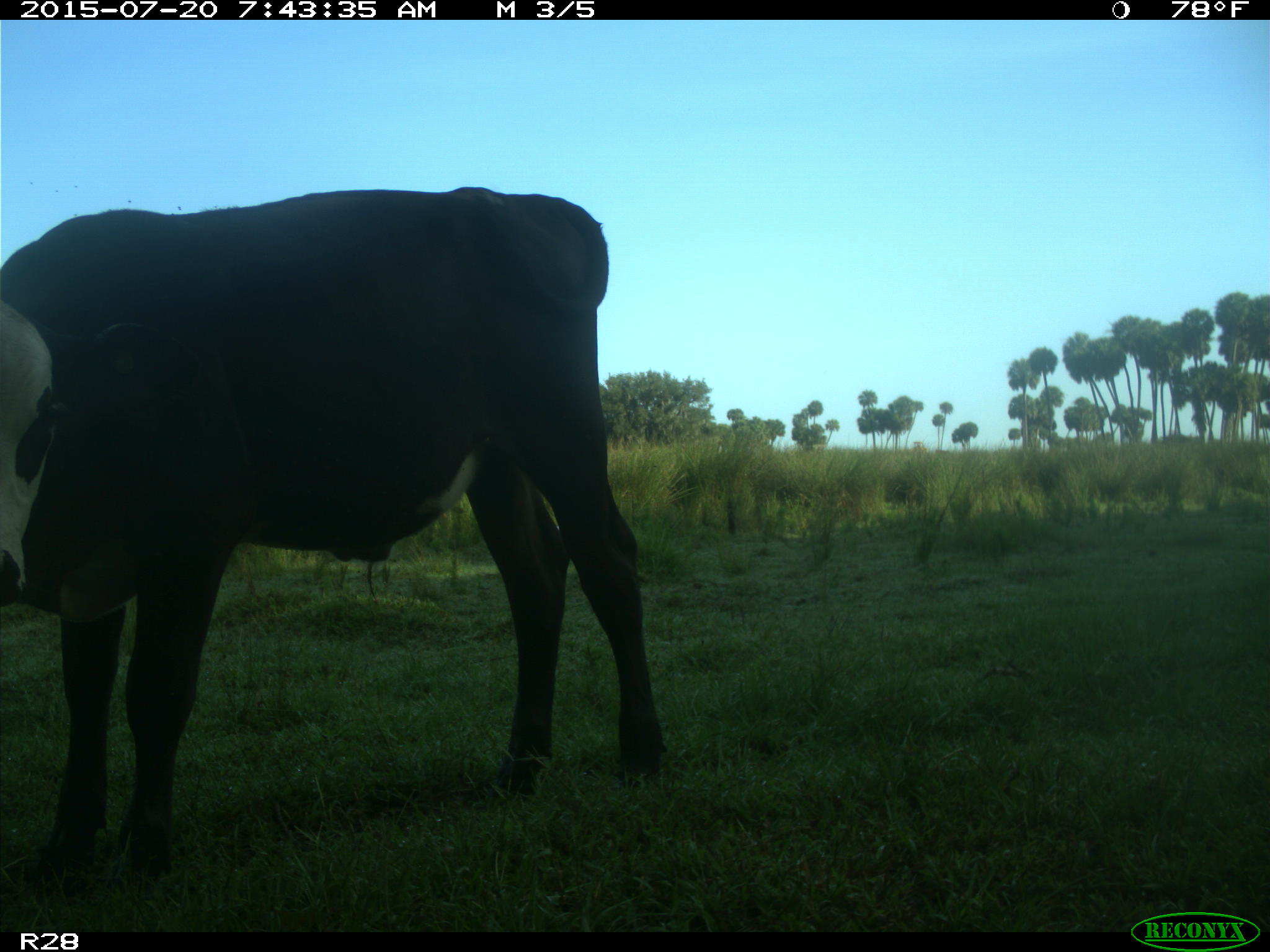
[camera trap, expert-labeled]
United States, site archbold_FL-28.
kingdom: Animalia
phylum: Chordata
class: Mammalia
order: Artiodactyla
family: Bovidae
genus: Bos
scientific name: Bos taurus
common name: domestic cow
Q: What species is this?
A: Bos taurus (domestic cow).